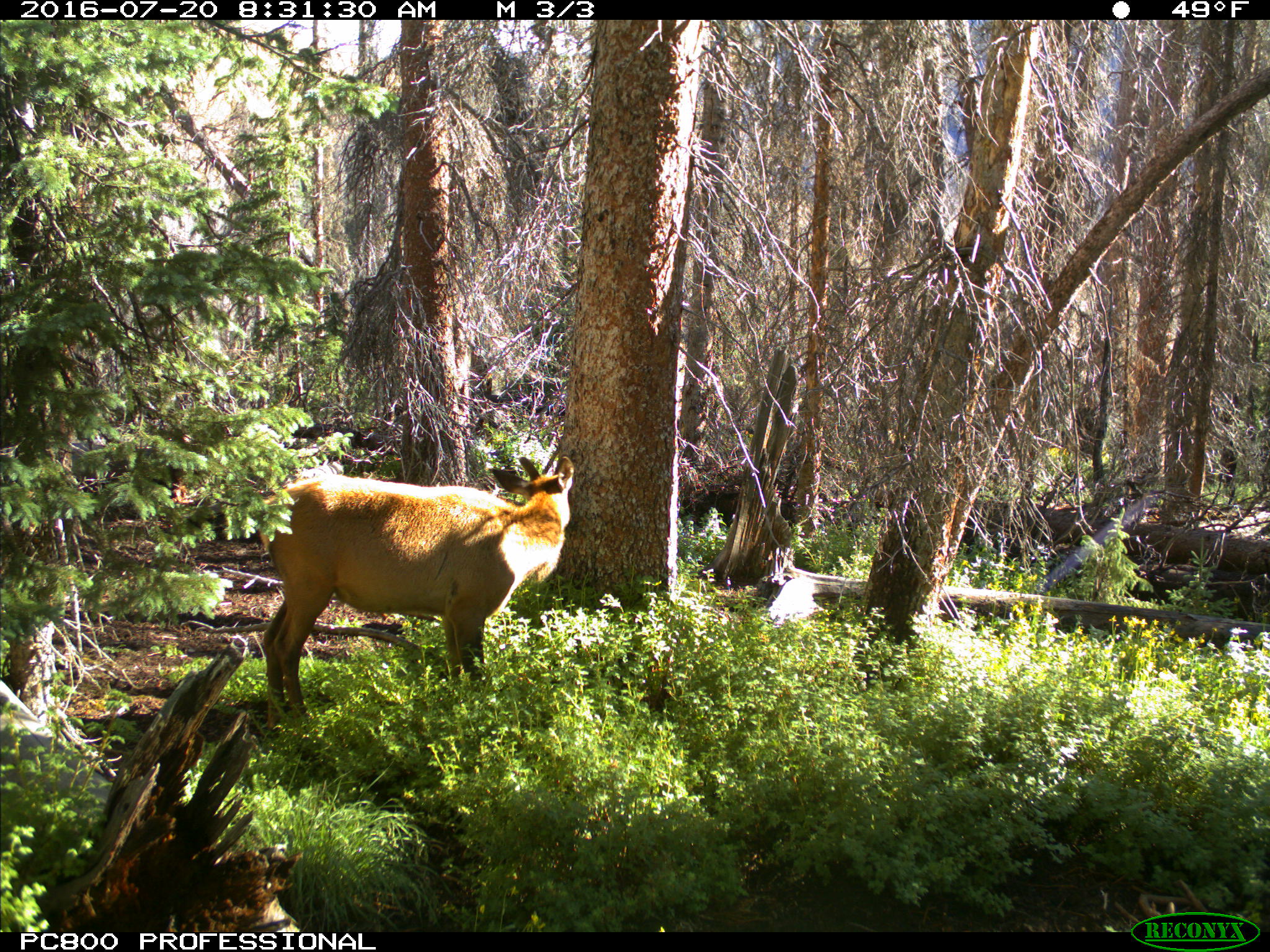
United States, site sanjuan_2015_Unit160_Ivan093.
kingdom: Animalia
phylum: Chordata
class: Mammalia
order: Artiodactyla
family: Cervidae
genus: Cervus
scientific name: Cervus elaphus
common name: red deer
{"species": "Cervus elaphus (red deer)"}